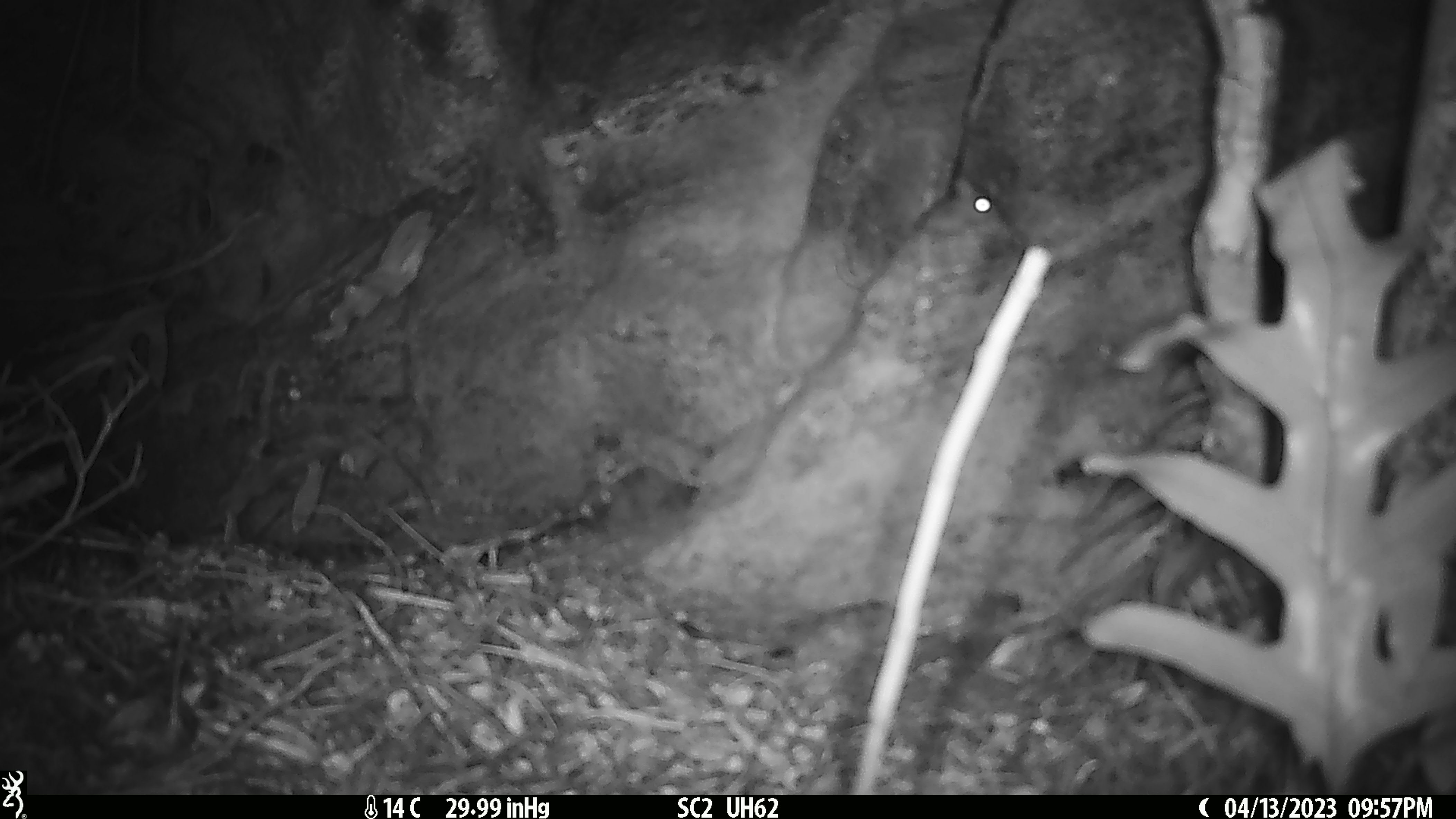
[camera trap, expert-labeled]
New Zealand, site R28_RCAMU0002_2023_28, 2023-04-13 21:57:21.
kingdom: Animalia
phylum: Chordata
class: Mammalia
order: Rodentia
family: Muridae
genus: Mus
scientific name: Mus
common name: mouse